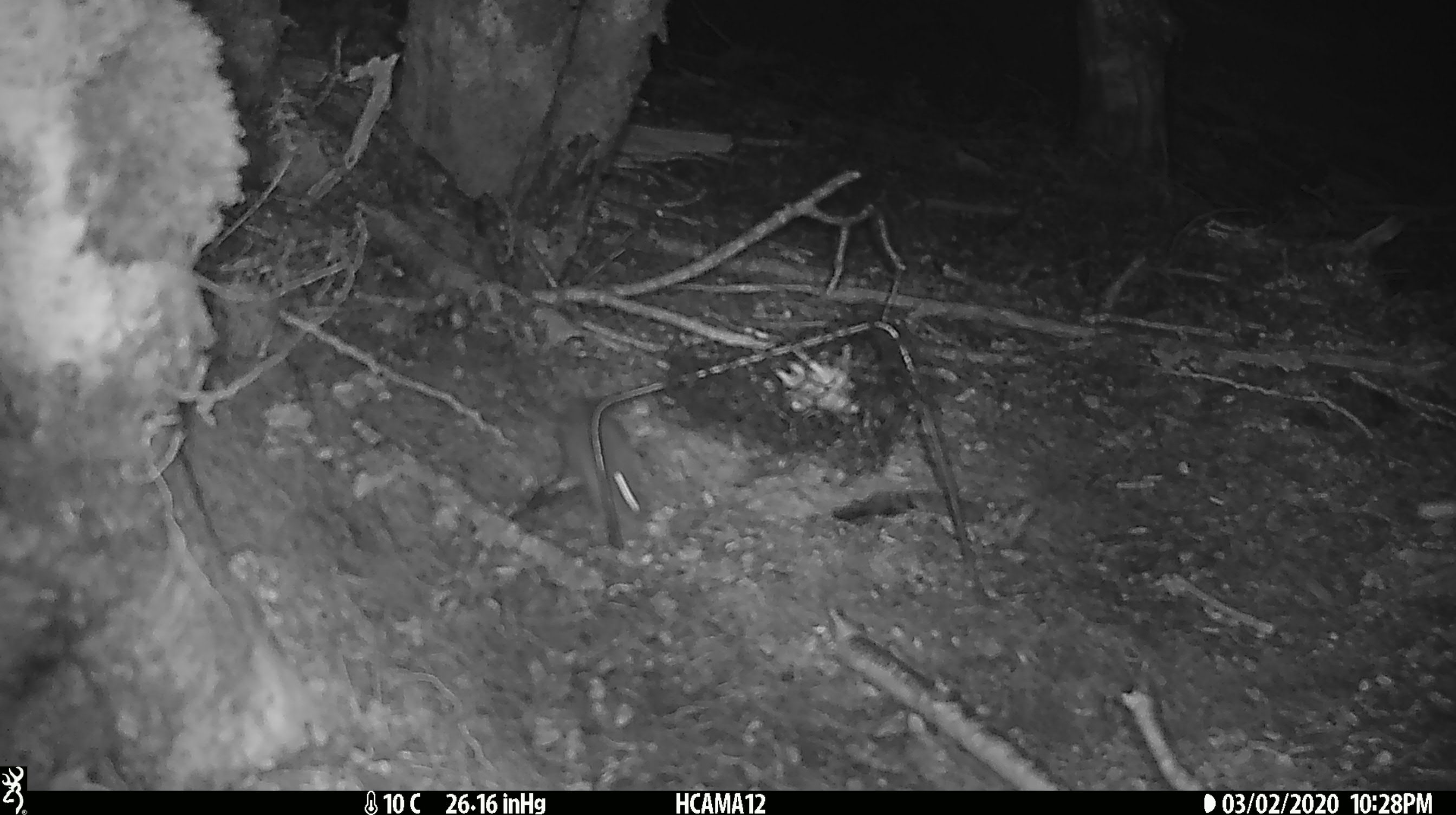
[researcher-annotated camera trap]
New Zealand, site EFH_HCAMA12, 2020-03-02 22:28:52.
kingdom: Animalia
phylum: Chordata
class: Mammalia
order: Rodentia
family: Muridae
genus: Mus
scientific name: Mus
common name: mouse